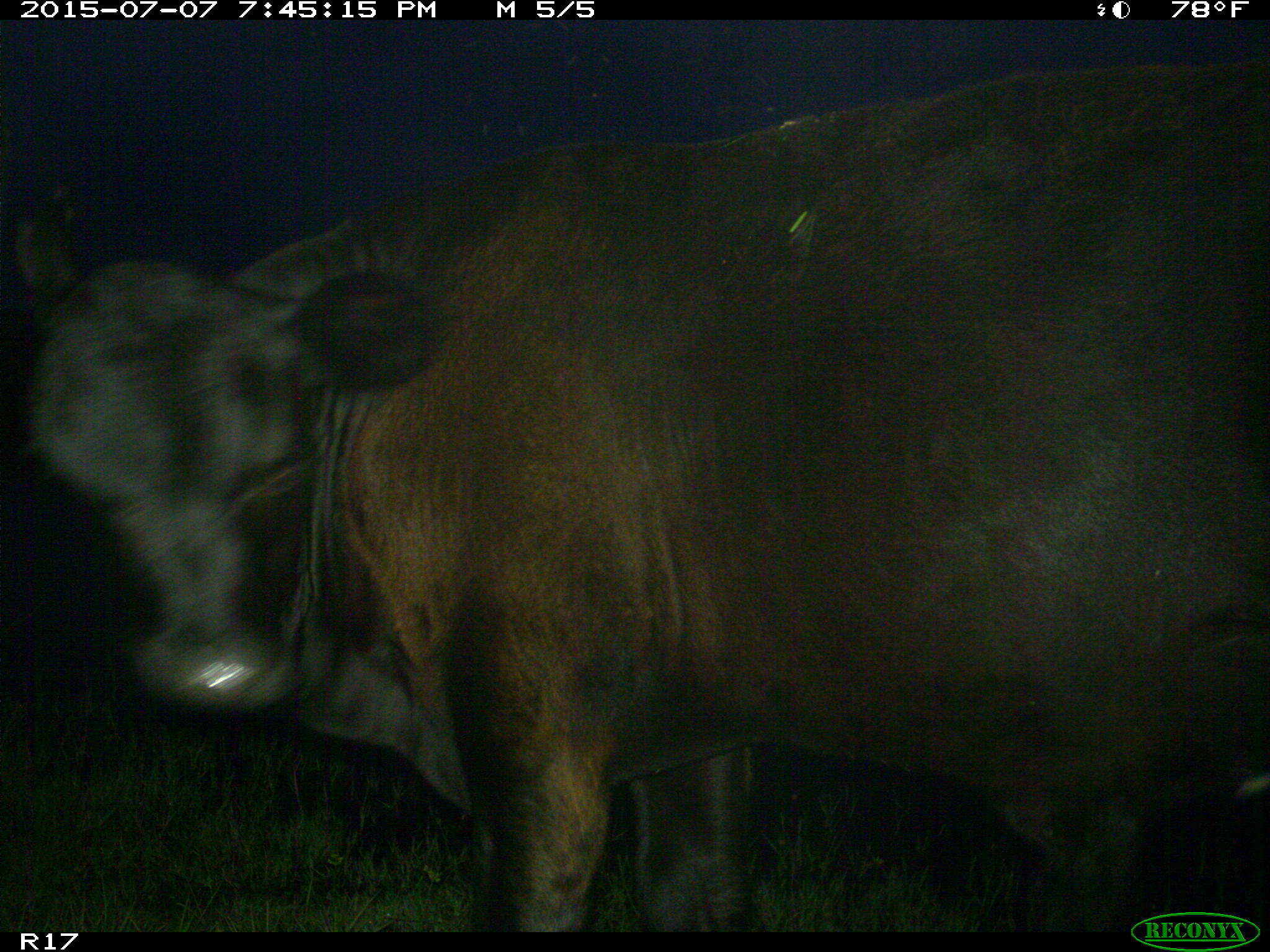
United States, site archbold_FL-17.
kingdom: Animalia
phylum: Chordata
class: Mammalia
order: Artiodactyla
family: Bovidae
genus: Bos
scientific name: Bos taurus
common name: domestic cow